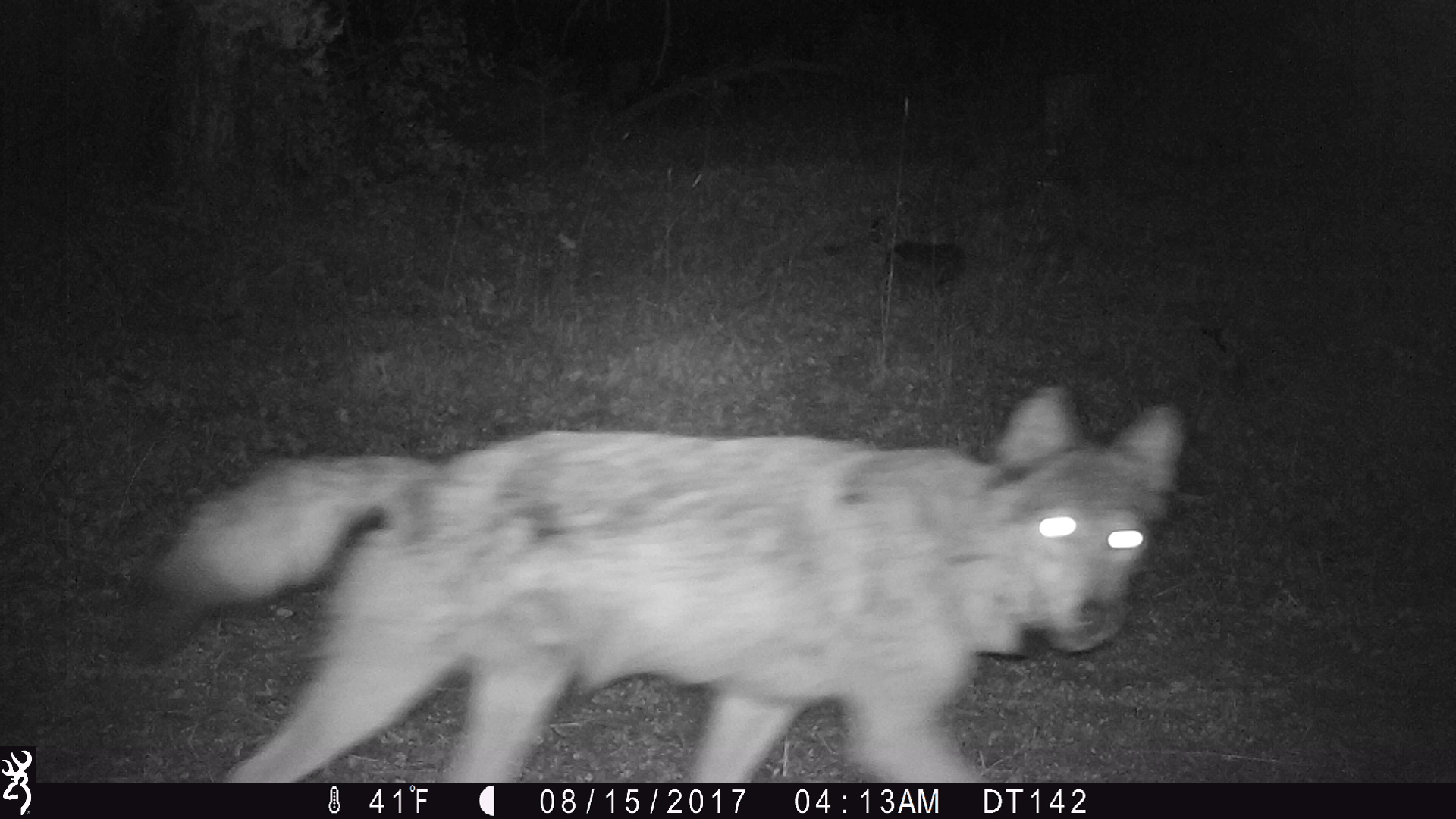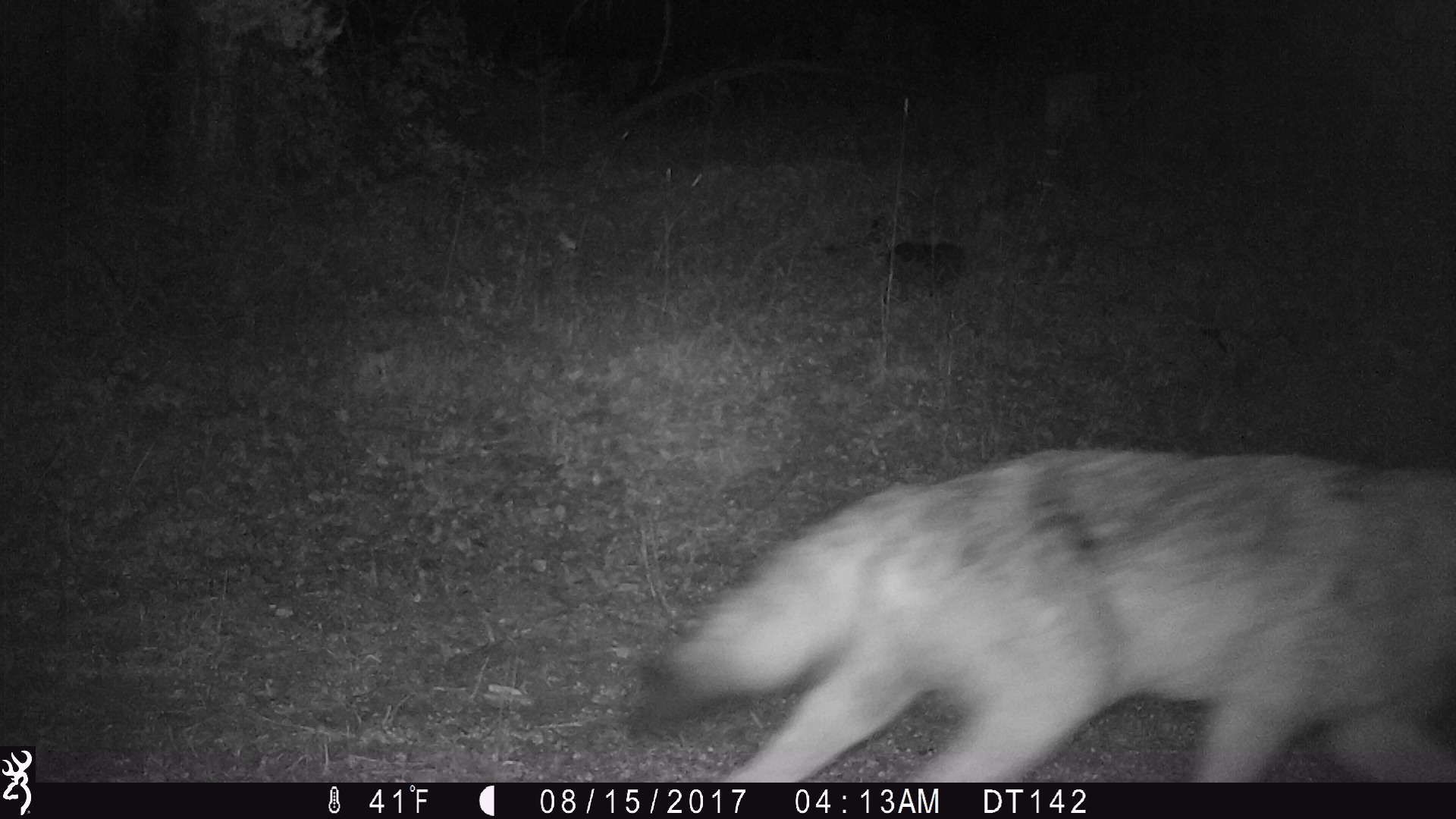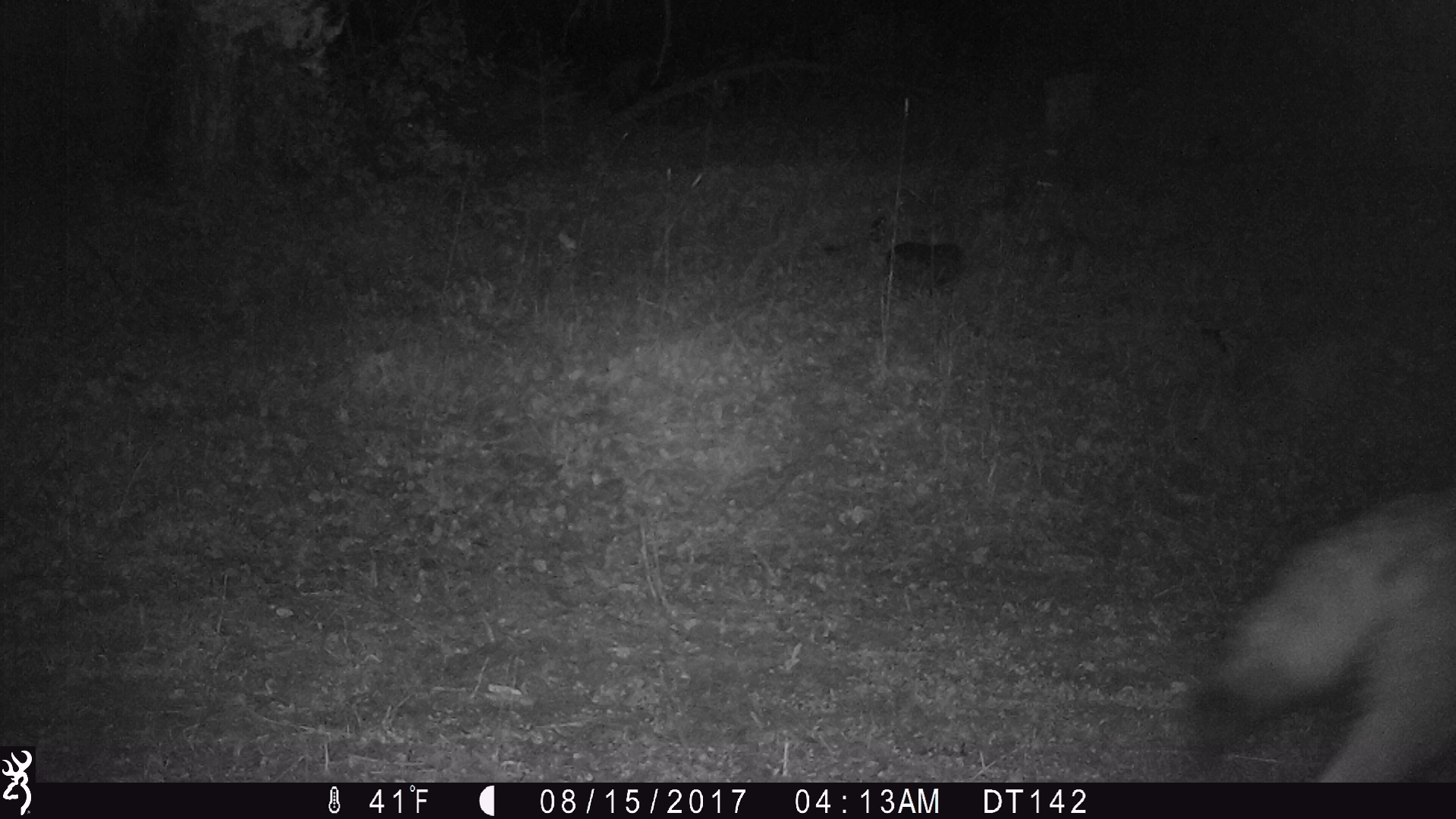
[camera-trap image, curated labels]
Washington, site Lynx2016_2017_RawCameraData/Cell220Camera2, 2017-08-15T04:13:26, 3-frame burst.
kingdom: Animalia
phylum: Chordata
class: Mammalia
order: Carnivora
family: Canidae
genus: Canis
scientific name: Canis latrans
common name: coyote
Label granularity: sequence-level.